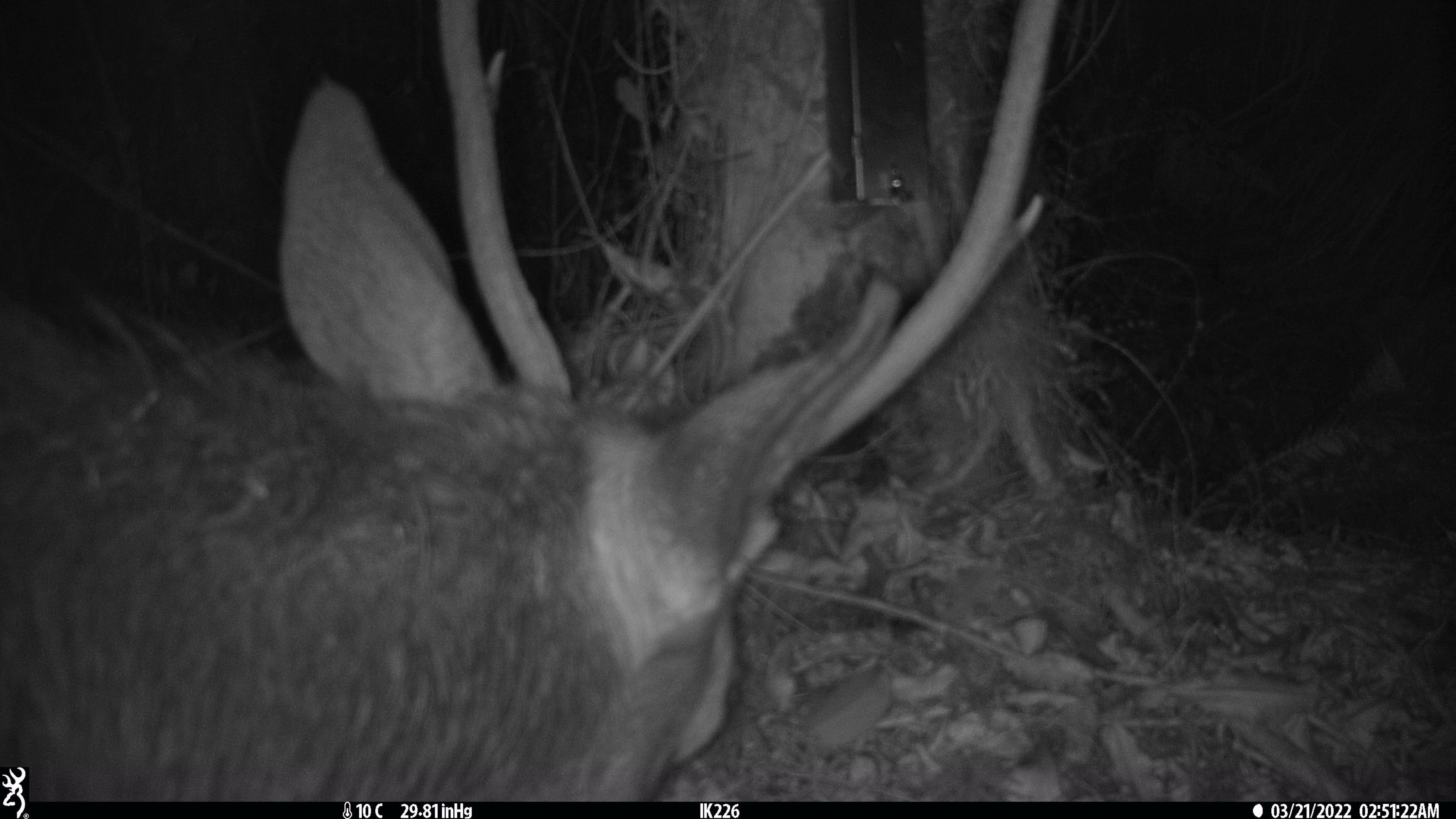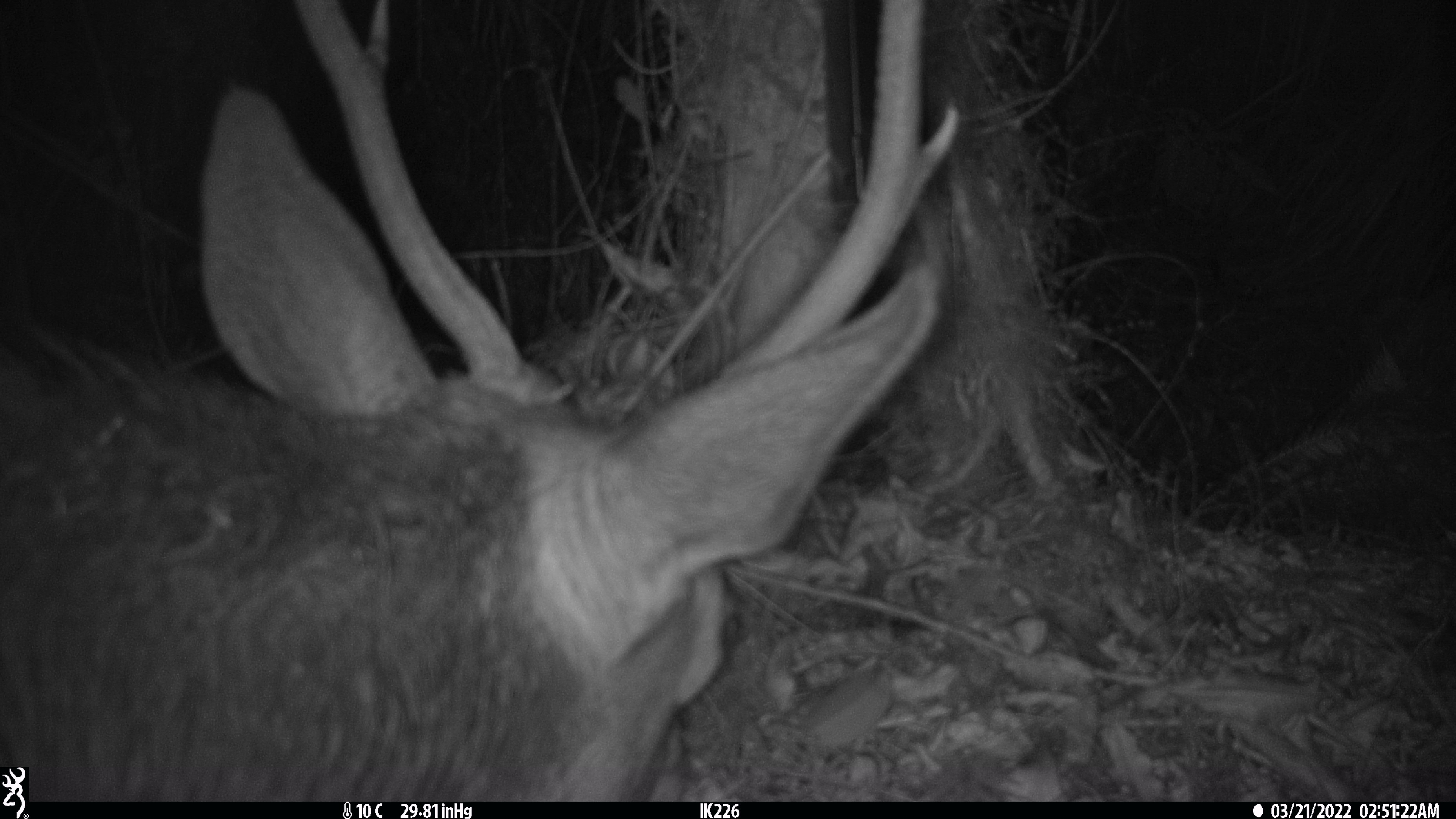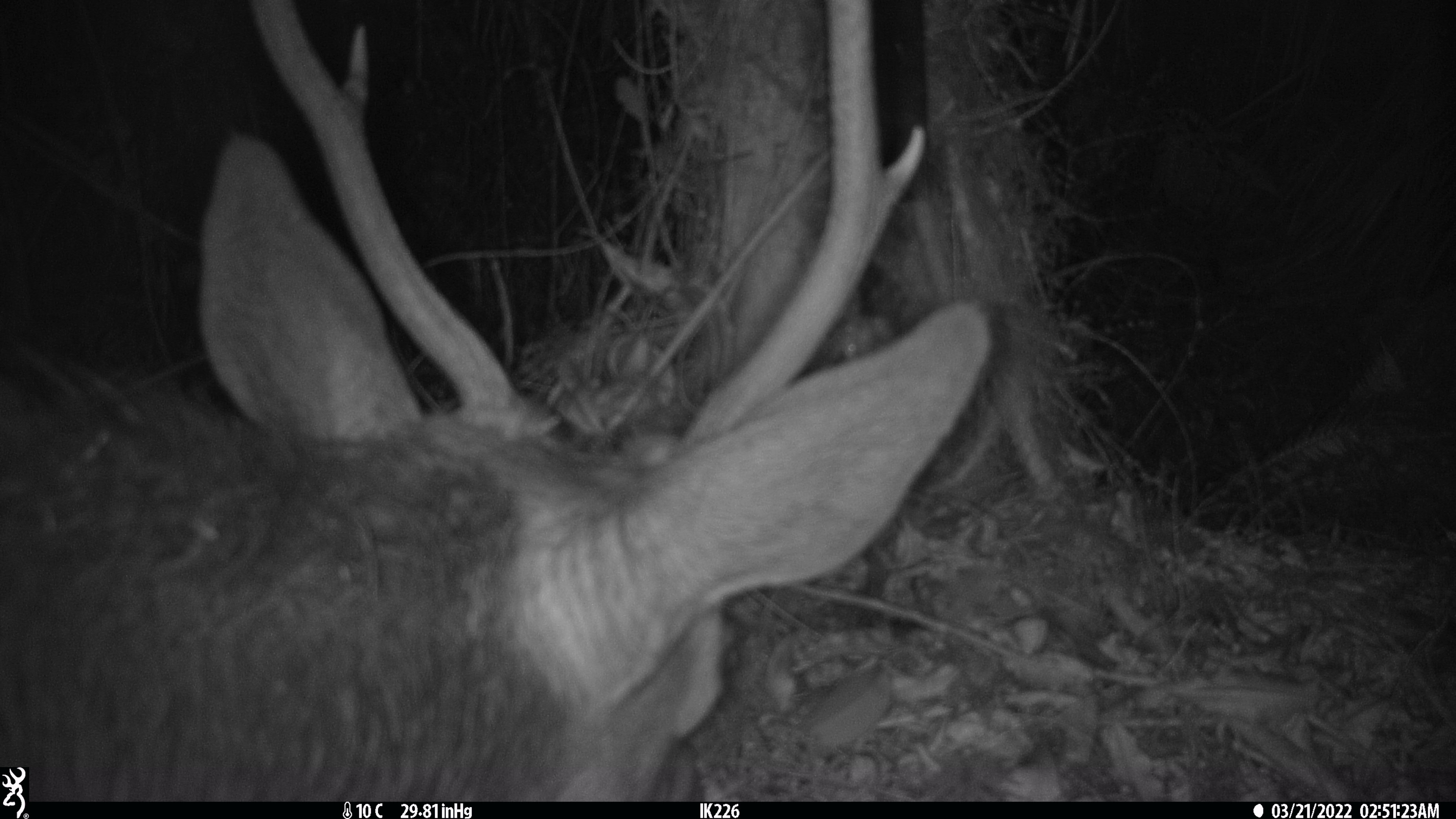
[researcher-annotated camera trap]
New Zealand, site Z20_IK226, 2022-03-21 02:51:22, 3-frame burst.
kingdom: Animalia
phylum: Chordata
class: Mammalia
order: Artiodactyla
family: Cervidae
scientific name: Cervidae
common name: deer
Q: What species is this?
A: Deer (Cervidae).